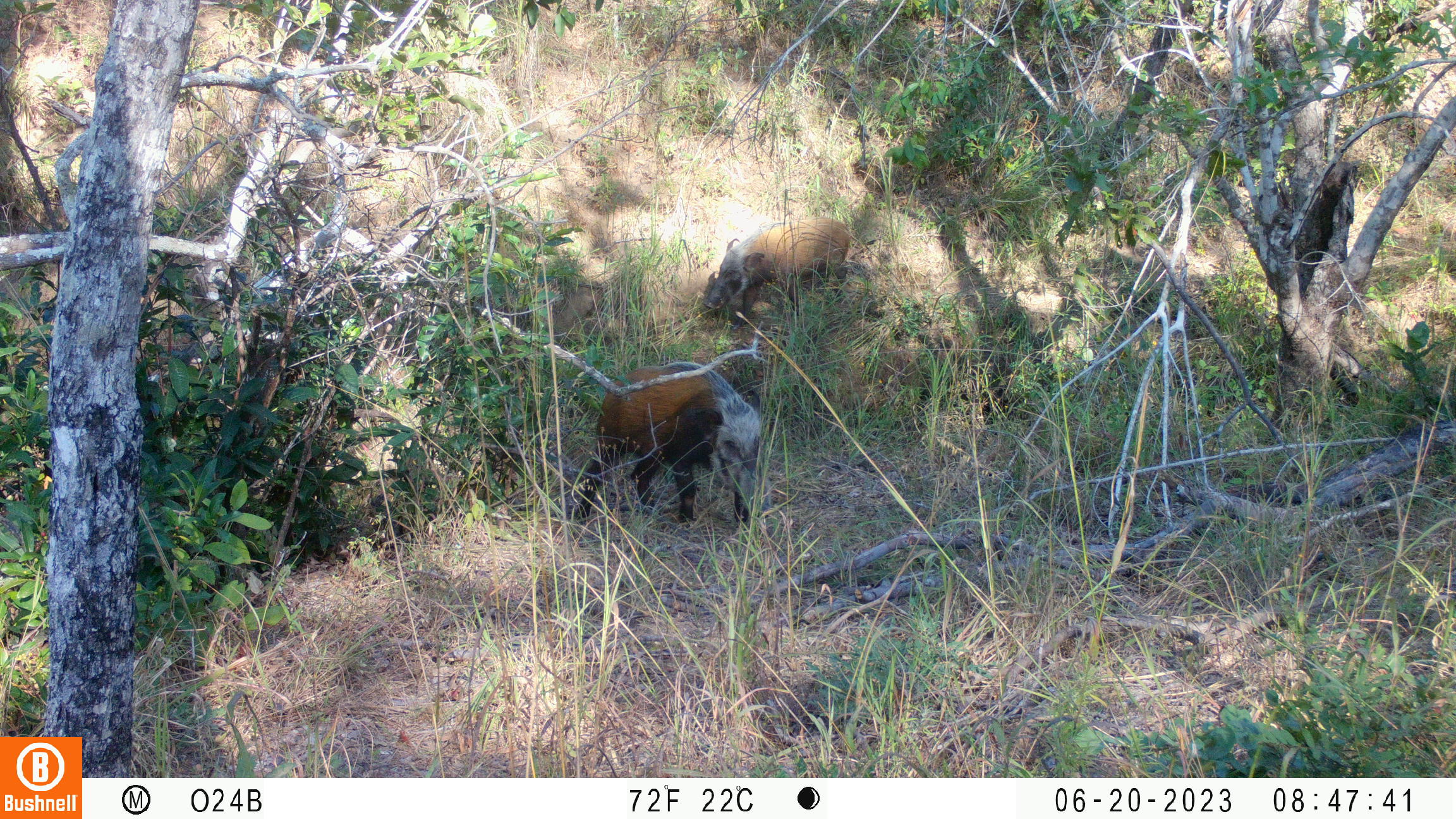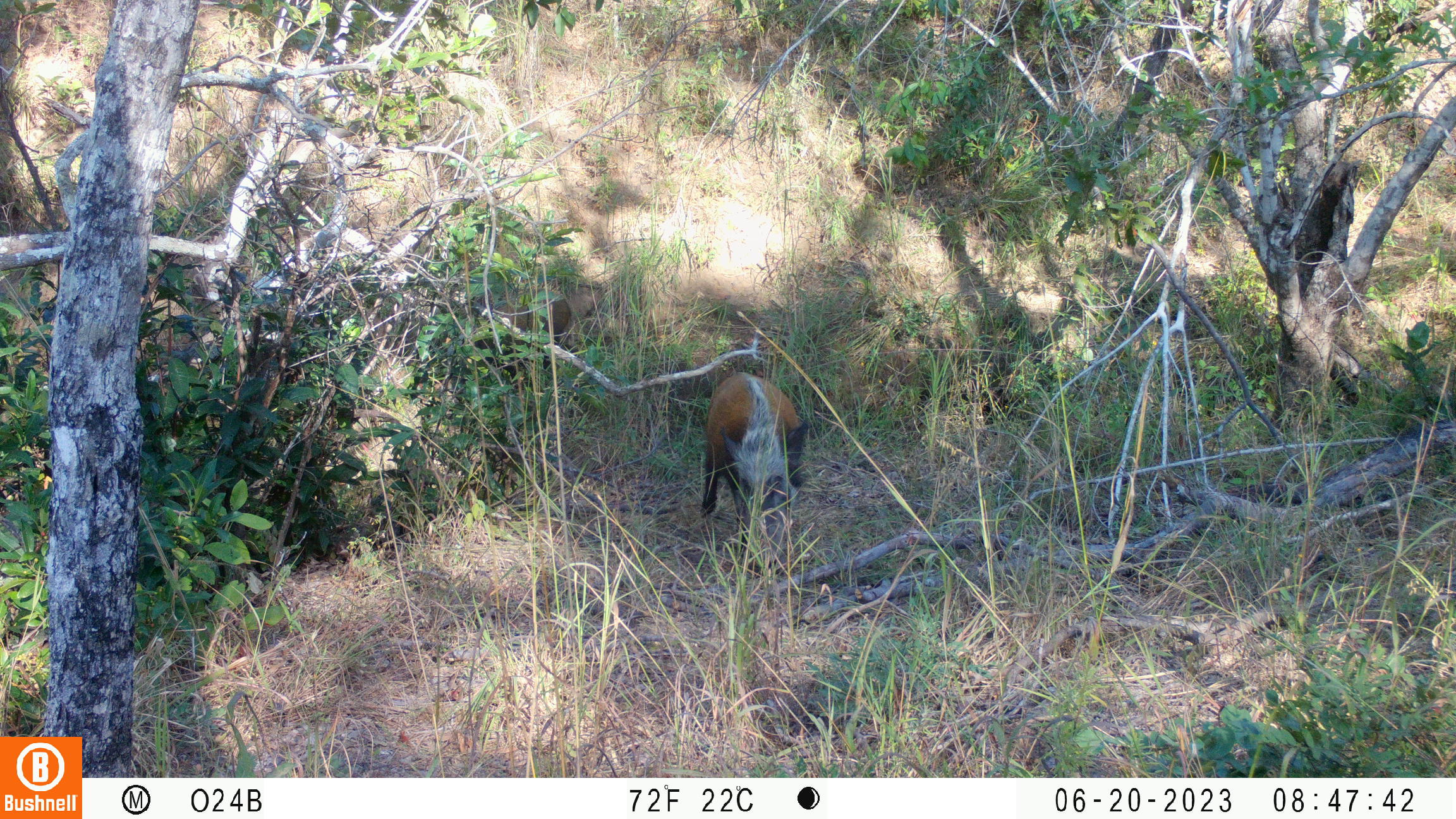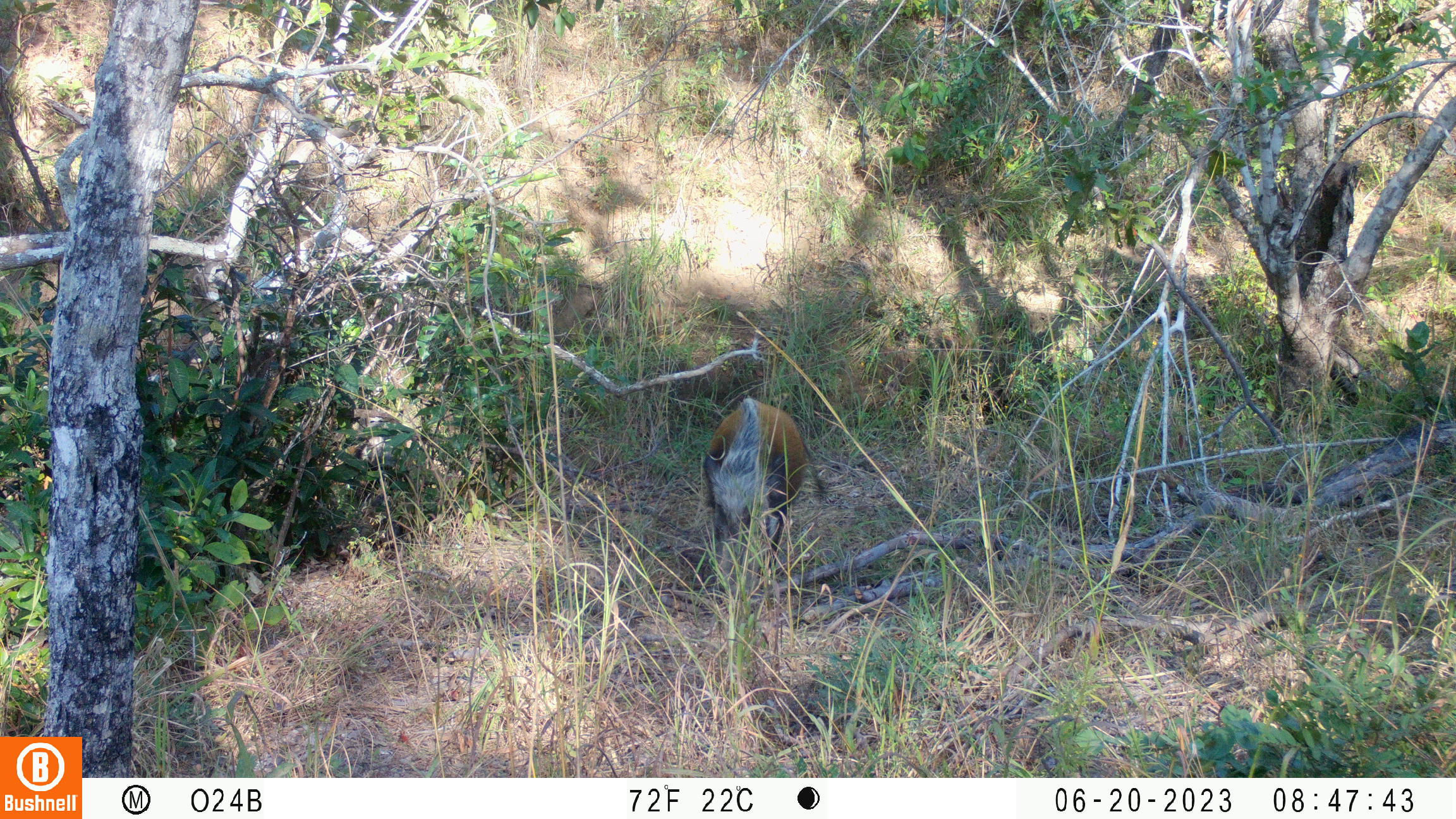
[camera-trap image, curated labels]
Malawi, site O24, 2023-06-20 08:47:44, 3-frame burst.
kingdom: Animalia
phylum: Chordata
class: Mammalia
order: Artiodactyla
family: Suidae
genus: Potamochoerus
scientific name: Potamochoerus larvatus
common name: bushpig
Bushpig (Potamochoerus larvatus), count 2.